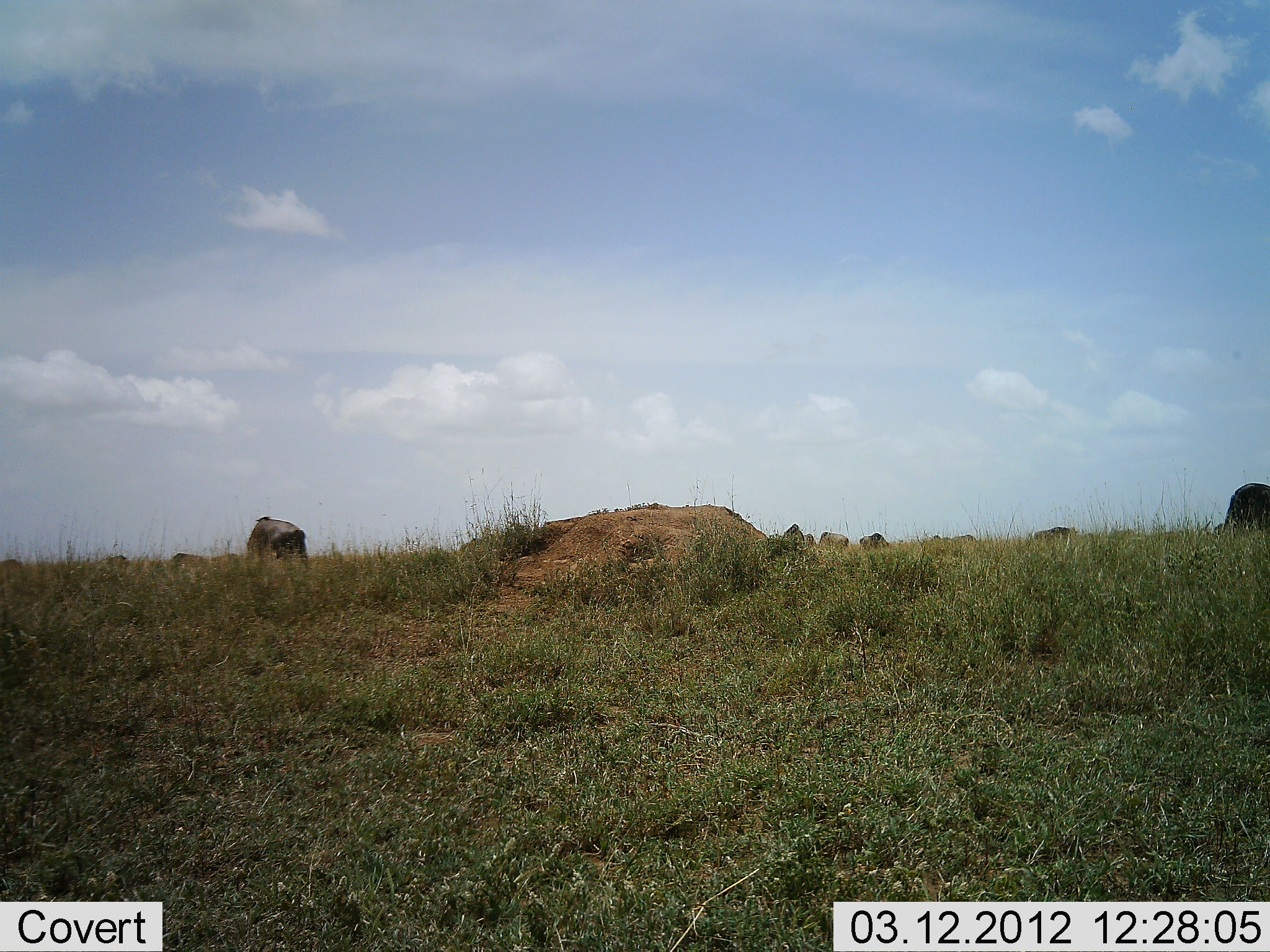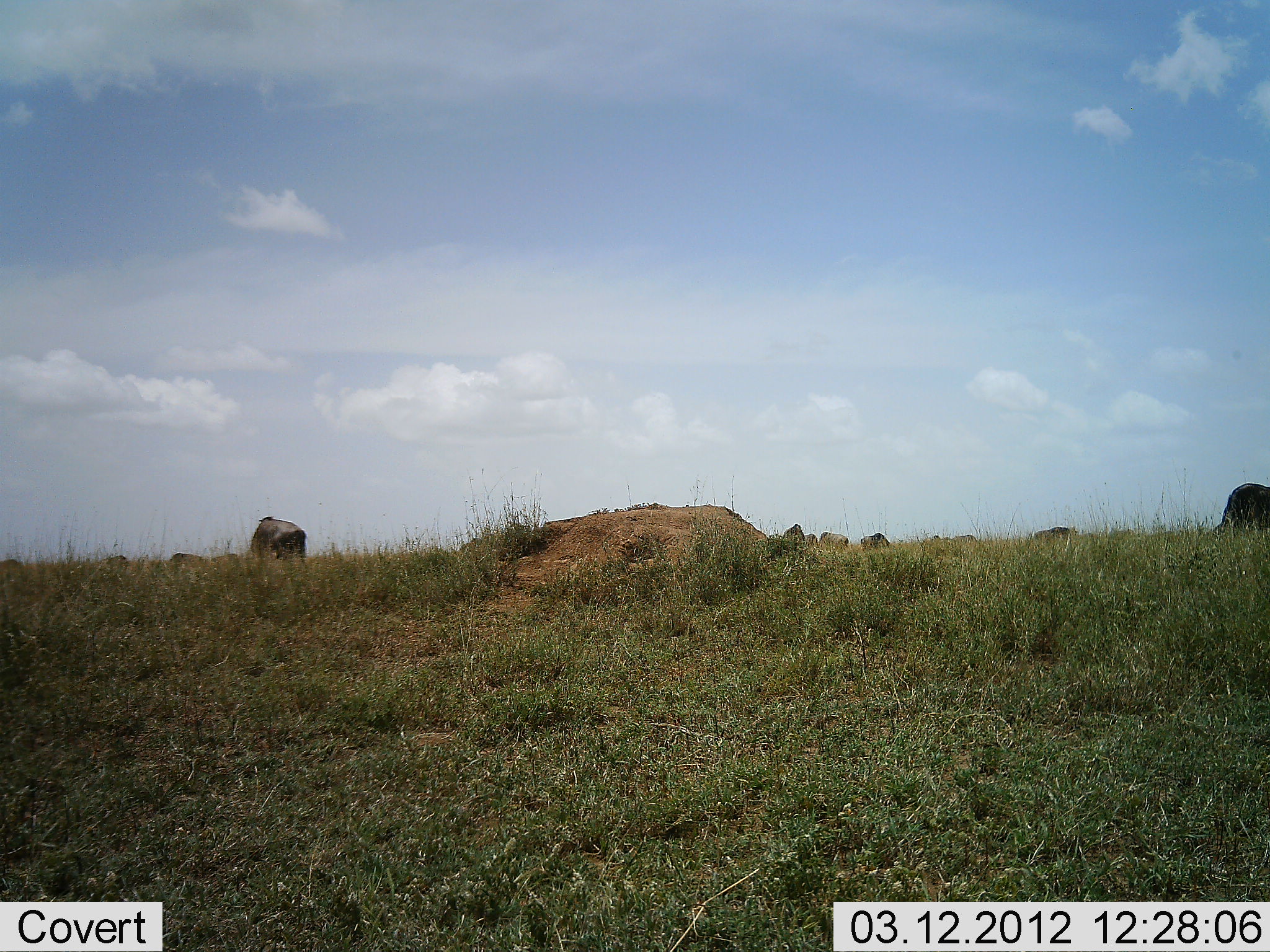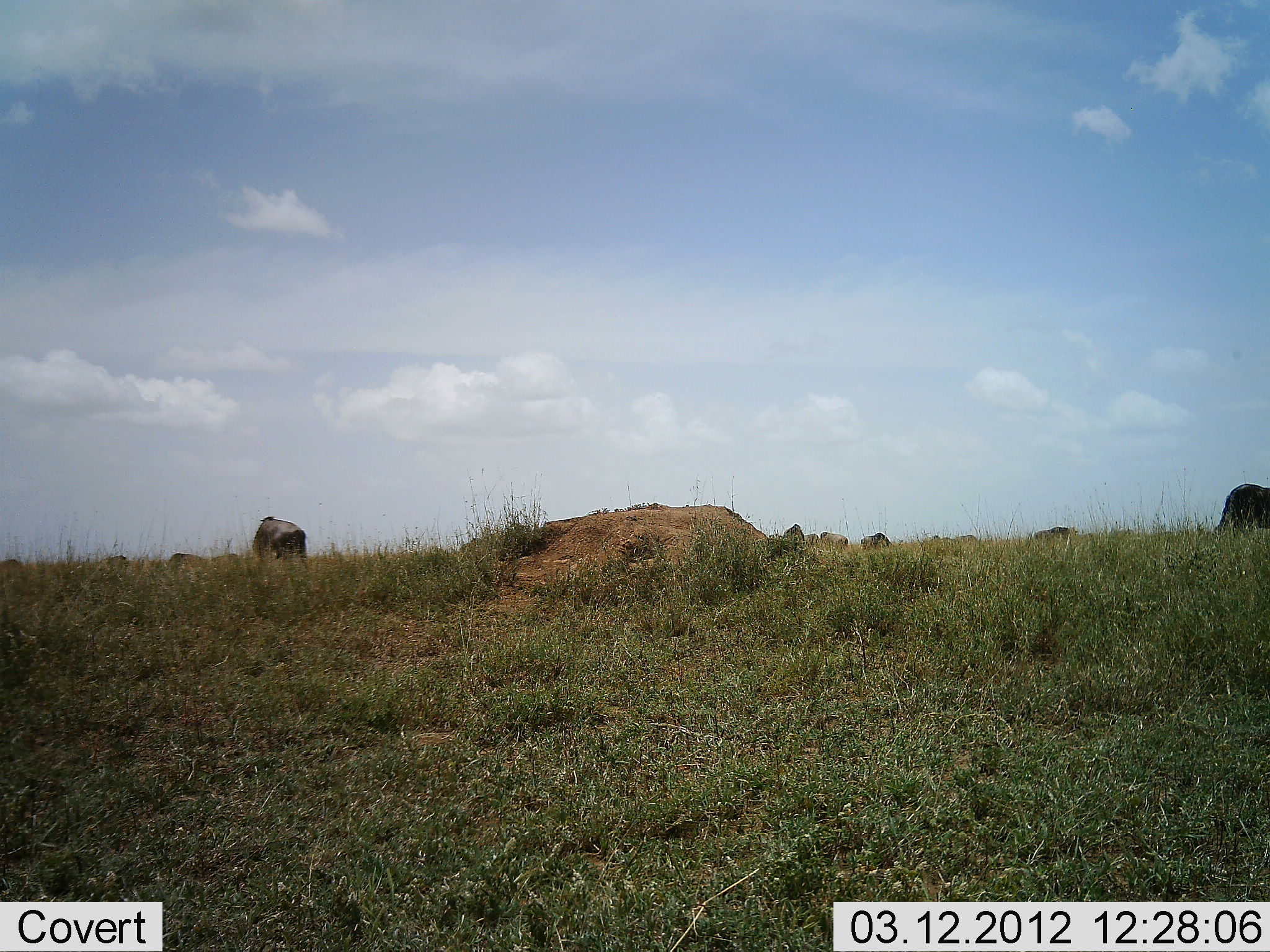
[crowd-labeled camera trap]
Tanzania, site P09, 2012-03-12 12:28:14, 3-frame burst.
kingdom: Animalia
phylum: Chordata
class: Mammalia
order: Artiodactyla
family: Bovidae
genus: Connochaetes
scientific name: Connochaetes taurinus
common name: blue wildebeest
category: wildebeest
Wildebeest (blue wildebeest) (Connochaetes taurinus), count 8. Behavior (volunteer vote fractions): standing 29%, resting 0%, moving 12%, interacting 0%. Young present (vote fraction): 0%. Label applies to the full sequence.